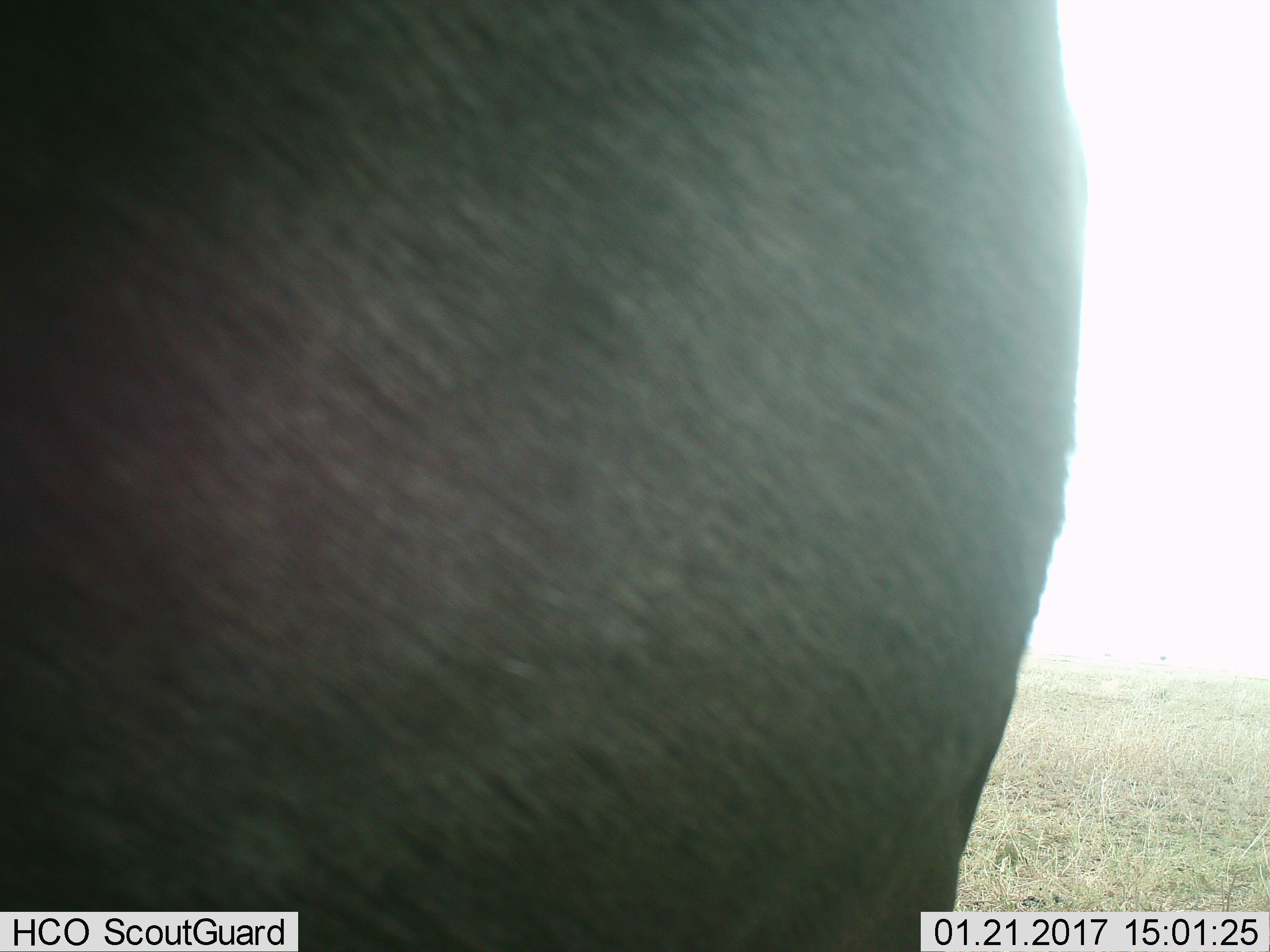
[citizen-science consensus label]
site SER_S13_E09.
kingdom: Animalia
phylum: Chordata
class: Mammalia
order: Artiodactyla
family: Bovidae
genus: Connochaetes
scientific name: Connochaetes taurinus taurinus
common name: blue wildebeest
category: wildebeestblue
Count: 1.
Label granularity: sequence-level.